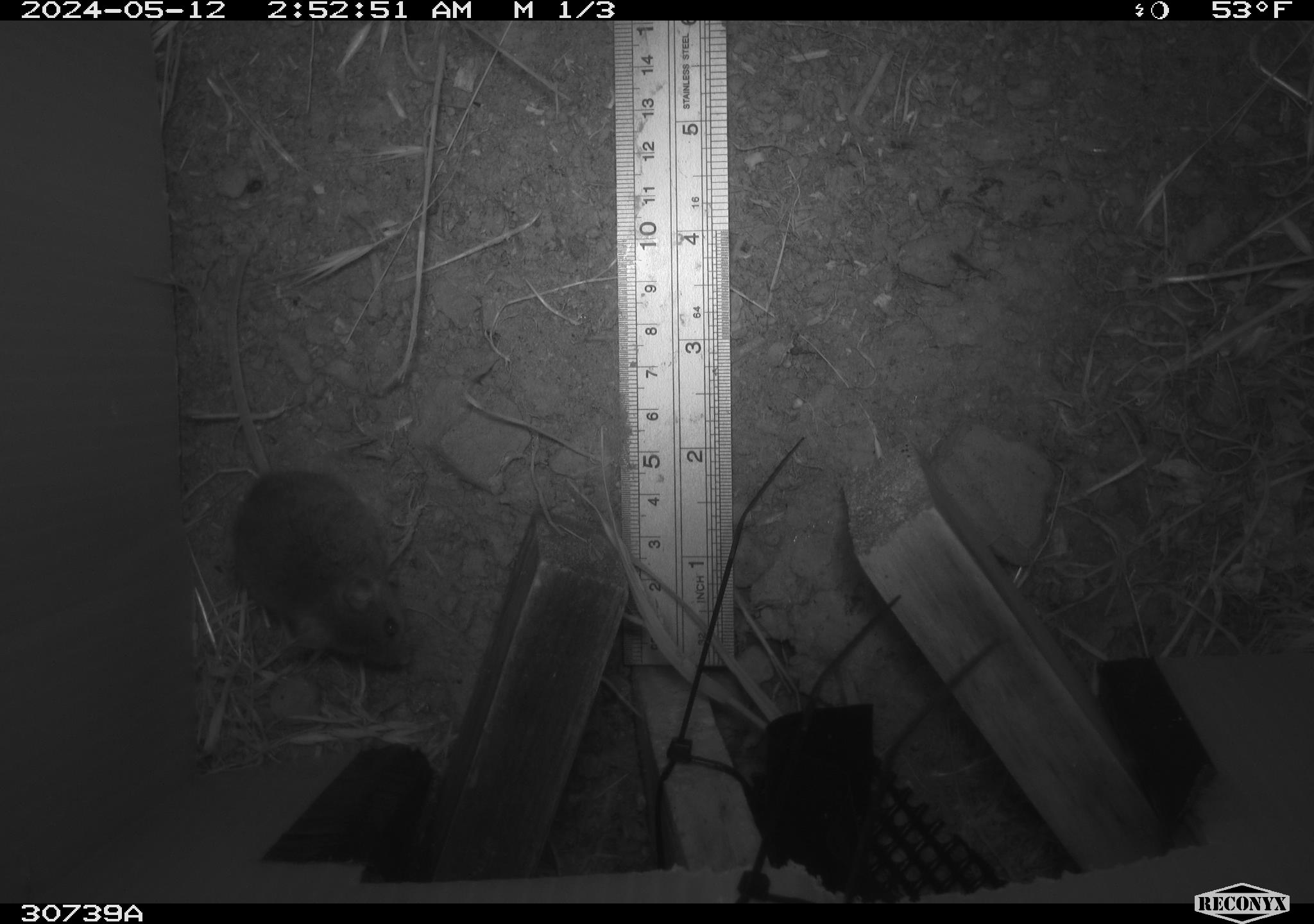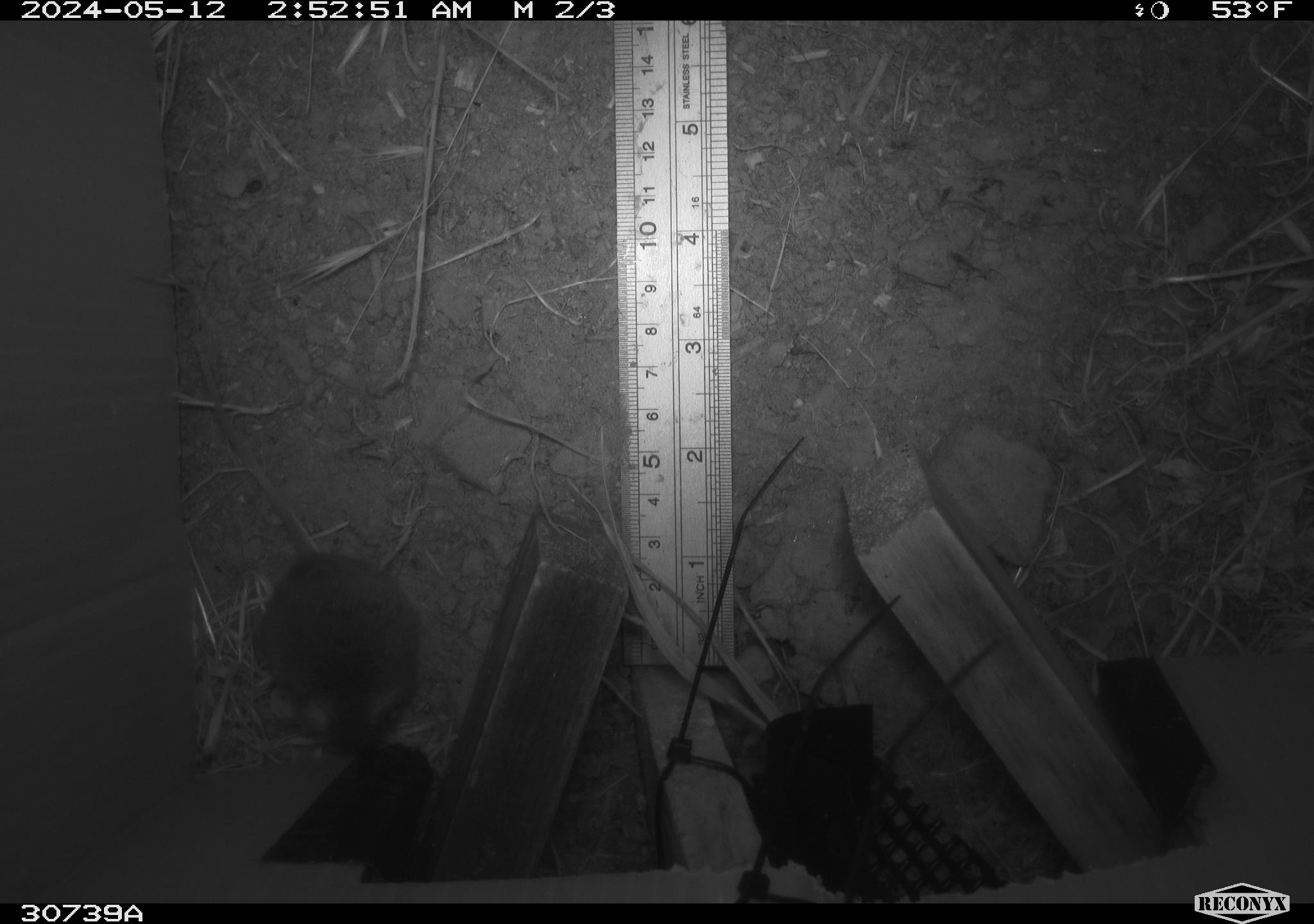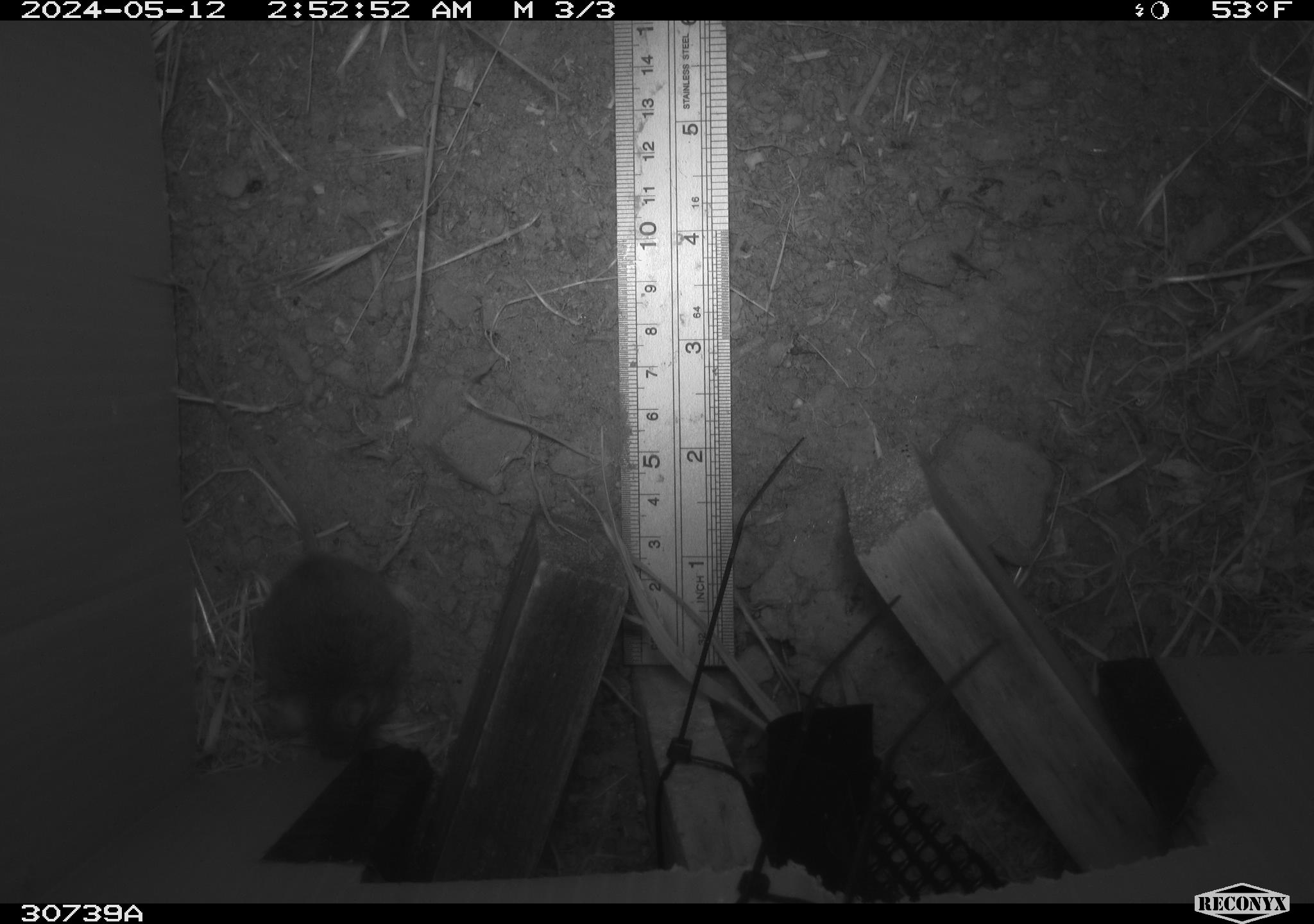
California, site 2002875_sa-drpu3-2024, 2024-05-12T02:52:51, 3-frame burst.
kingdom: Animalia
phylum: Chordata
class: Mammalia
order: Rodentia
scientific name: Rodentia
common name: rodent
Rodent (Rodentia).